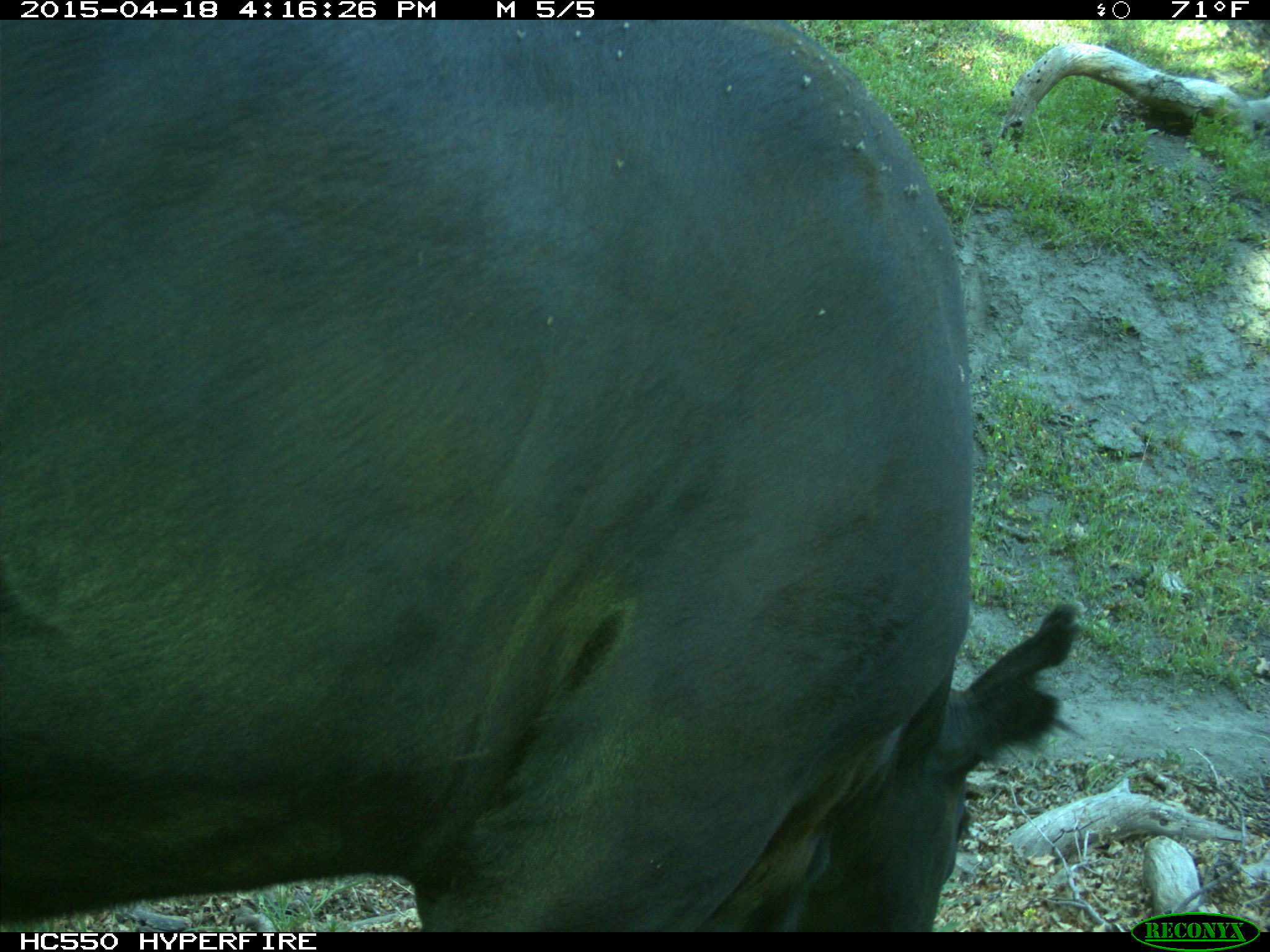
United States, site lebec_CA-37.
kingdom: Animalia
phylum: Chordata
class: Mammalia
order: Artiodactyla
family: Bovidae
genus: Bos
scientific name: Bos taurus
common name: domestic cow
Bos taurus (domestic cow).